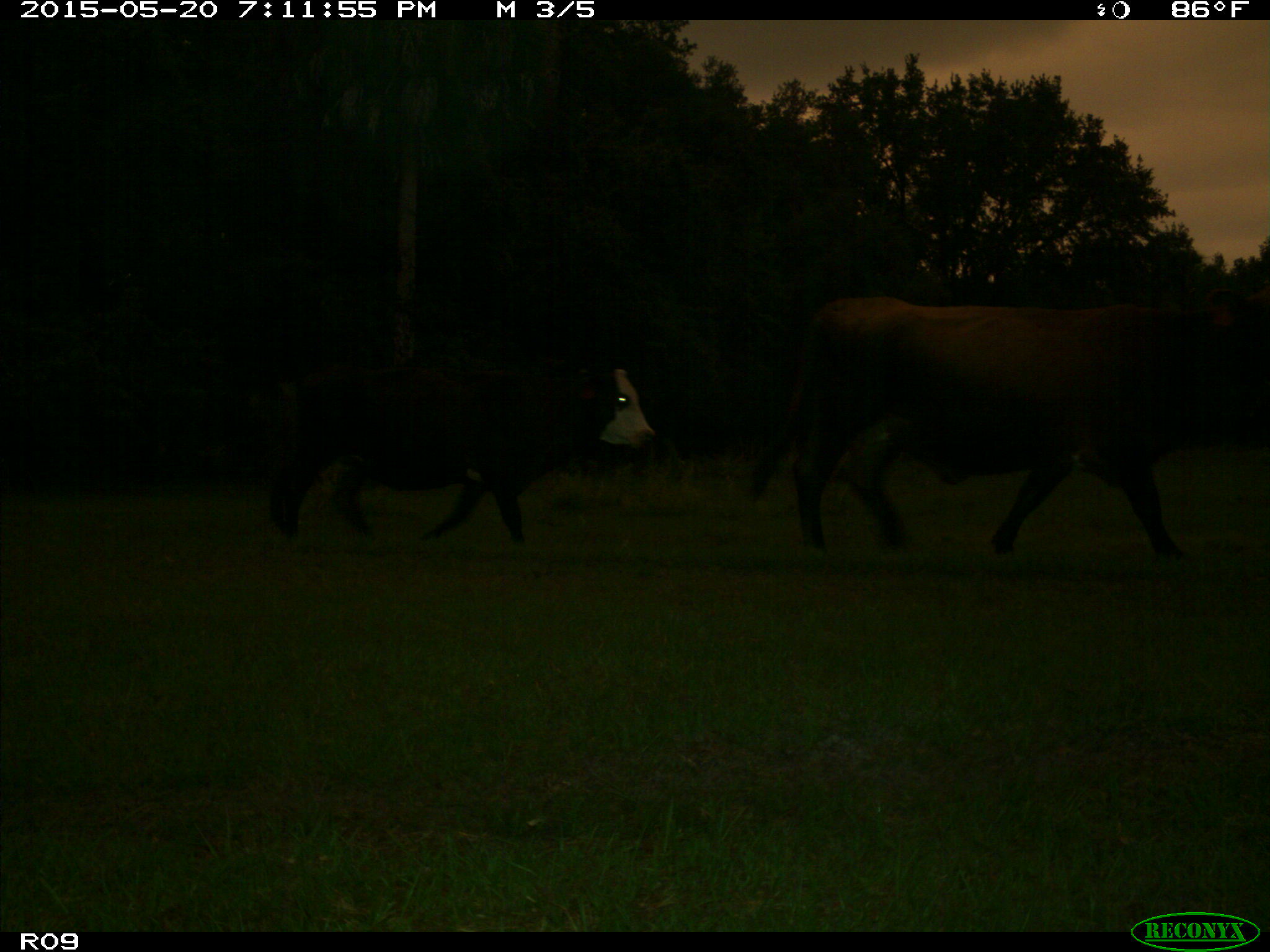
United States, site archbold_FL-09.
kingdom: Animalia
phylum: Chordata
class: Mammalia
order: Artiodactyla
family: Bovidae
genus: Bos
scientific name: Bos taurus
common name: domestic cow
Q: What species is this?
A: Bos taurus (domestic cow).